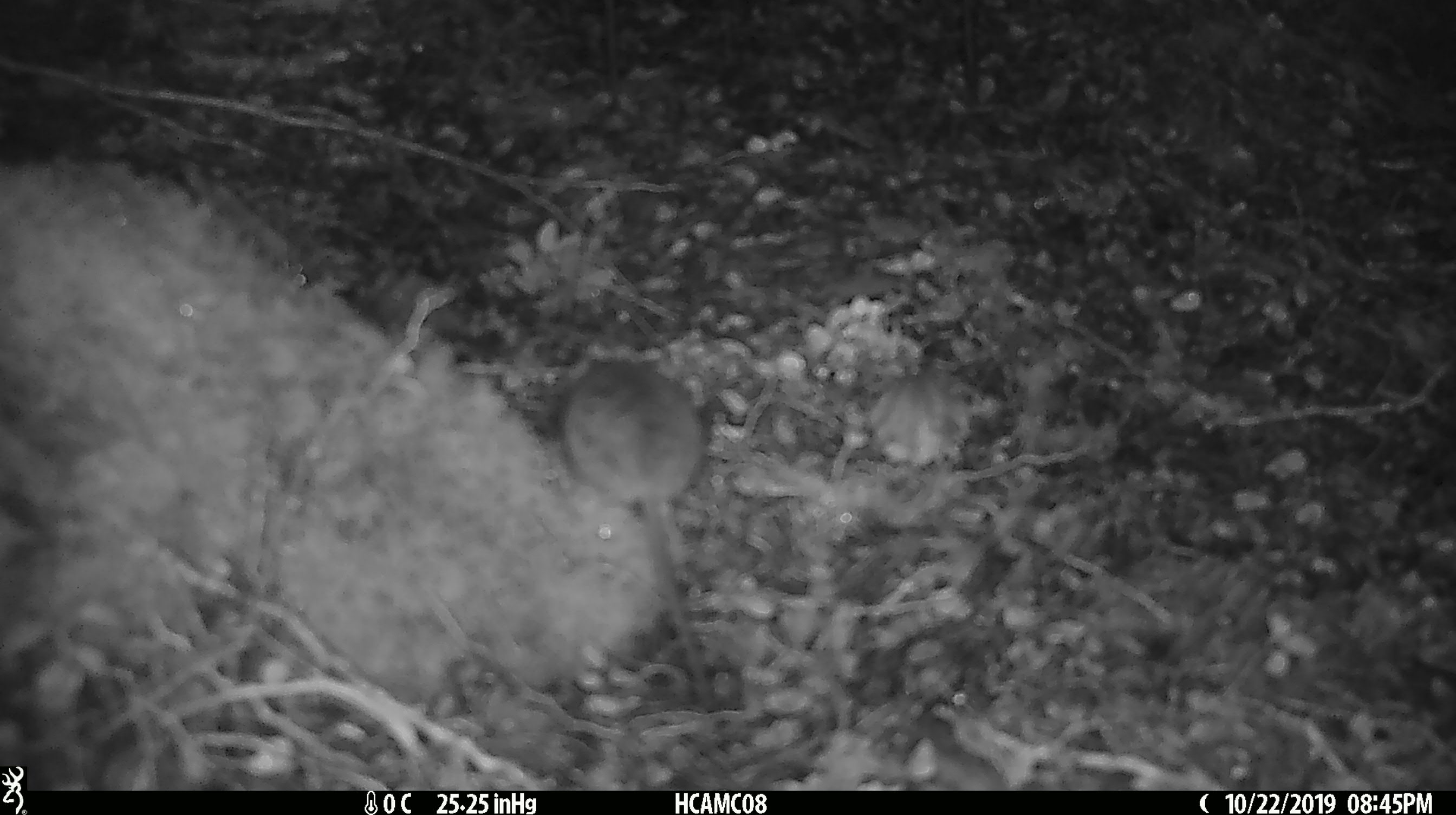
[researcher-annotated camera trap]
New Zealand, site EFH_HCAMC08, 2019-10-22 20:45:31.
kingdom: Animalia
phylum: Chordata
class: Mammalia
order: Rodentia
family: Muridae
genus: Mus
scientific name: Mus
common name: mouse